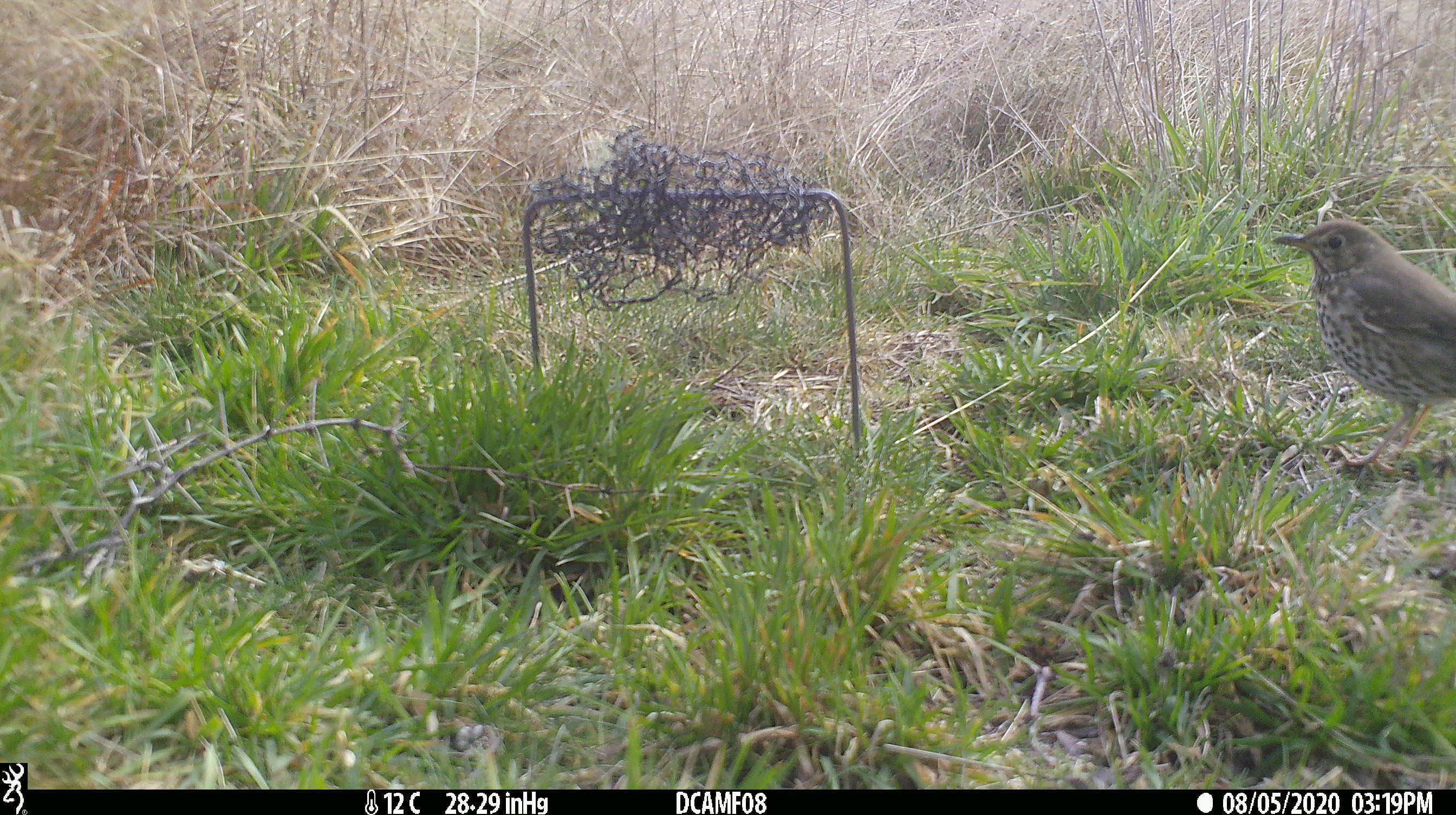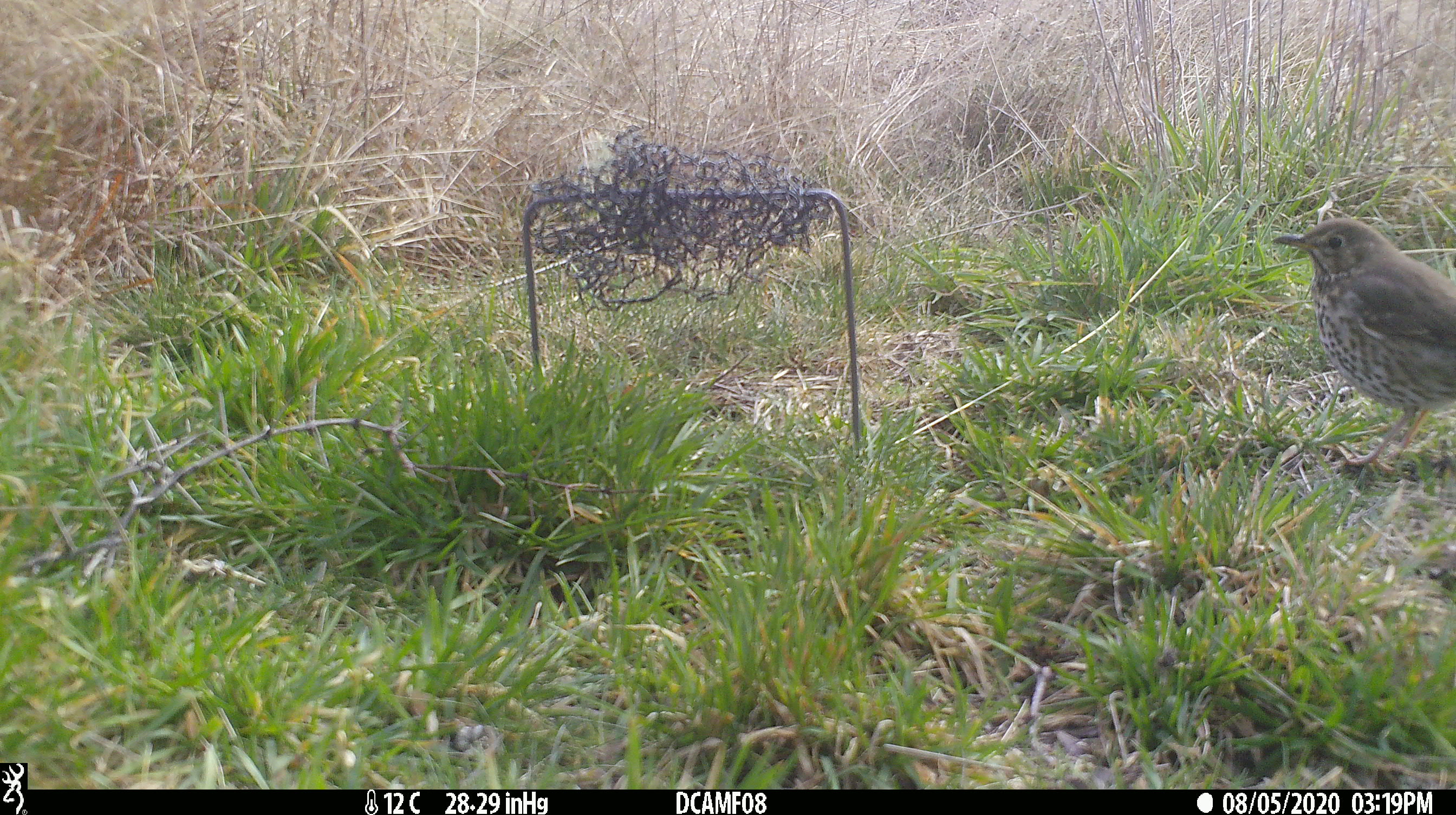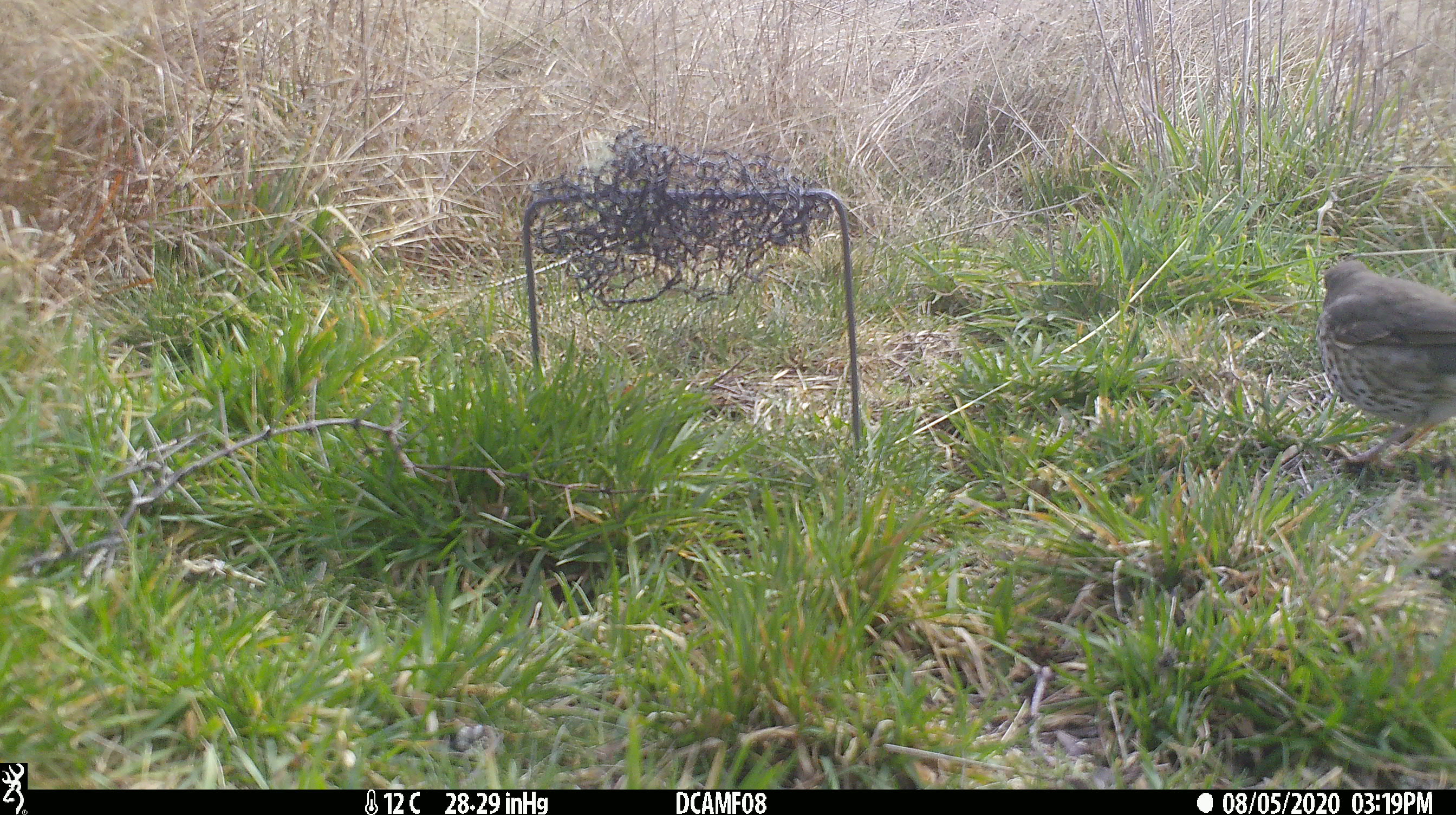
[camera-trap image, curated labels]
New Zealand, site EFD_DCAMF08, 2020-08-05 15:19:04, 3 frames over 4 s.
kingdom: Animalia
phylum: Chordata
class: Aves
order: Passeriformes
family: Turdidae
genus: Turdus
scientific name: Turdus philomelos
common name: song thrush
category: thrush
Thrush (song thrush) (Turdus philomelos).